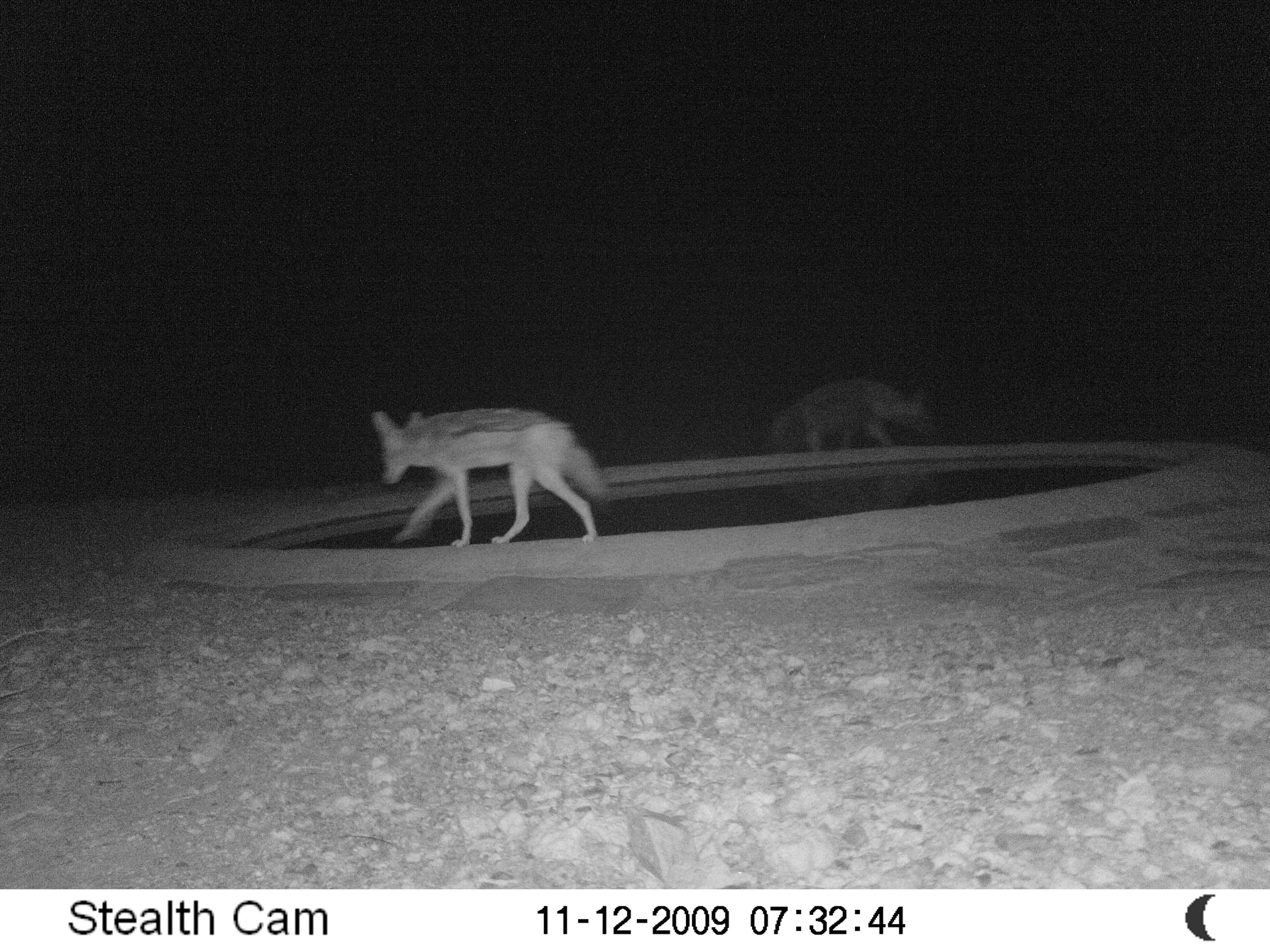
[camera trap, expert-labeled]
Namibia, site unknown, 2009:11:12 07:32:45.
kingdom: Animalia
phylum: Chordata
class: Mammalia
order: Carnivora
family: Hyaenidae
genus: Parahyaena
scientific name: Parahyaena brunnea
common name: brown hyena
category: hyaena brunnea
Hyaena brunnea (brown hyena) (Parahyaena brunnea).